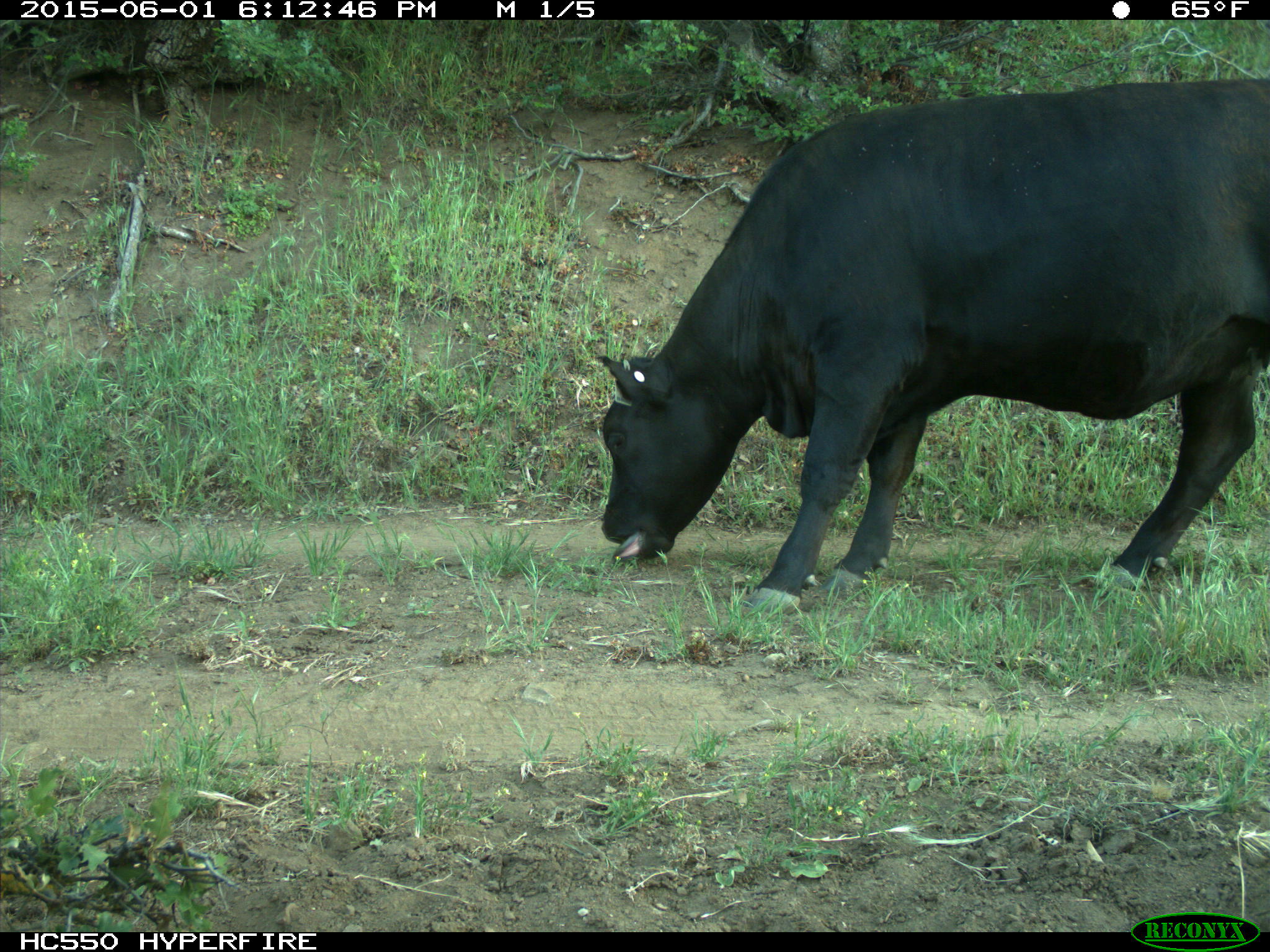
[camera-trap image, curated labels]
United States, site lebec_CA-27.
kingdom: Animalia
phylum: Chordata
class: Mammalia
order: Artiodactyla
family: Bovidae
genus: Bos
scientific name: Bos taurus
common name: domestic cow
Bos taurus (domestic cow).